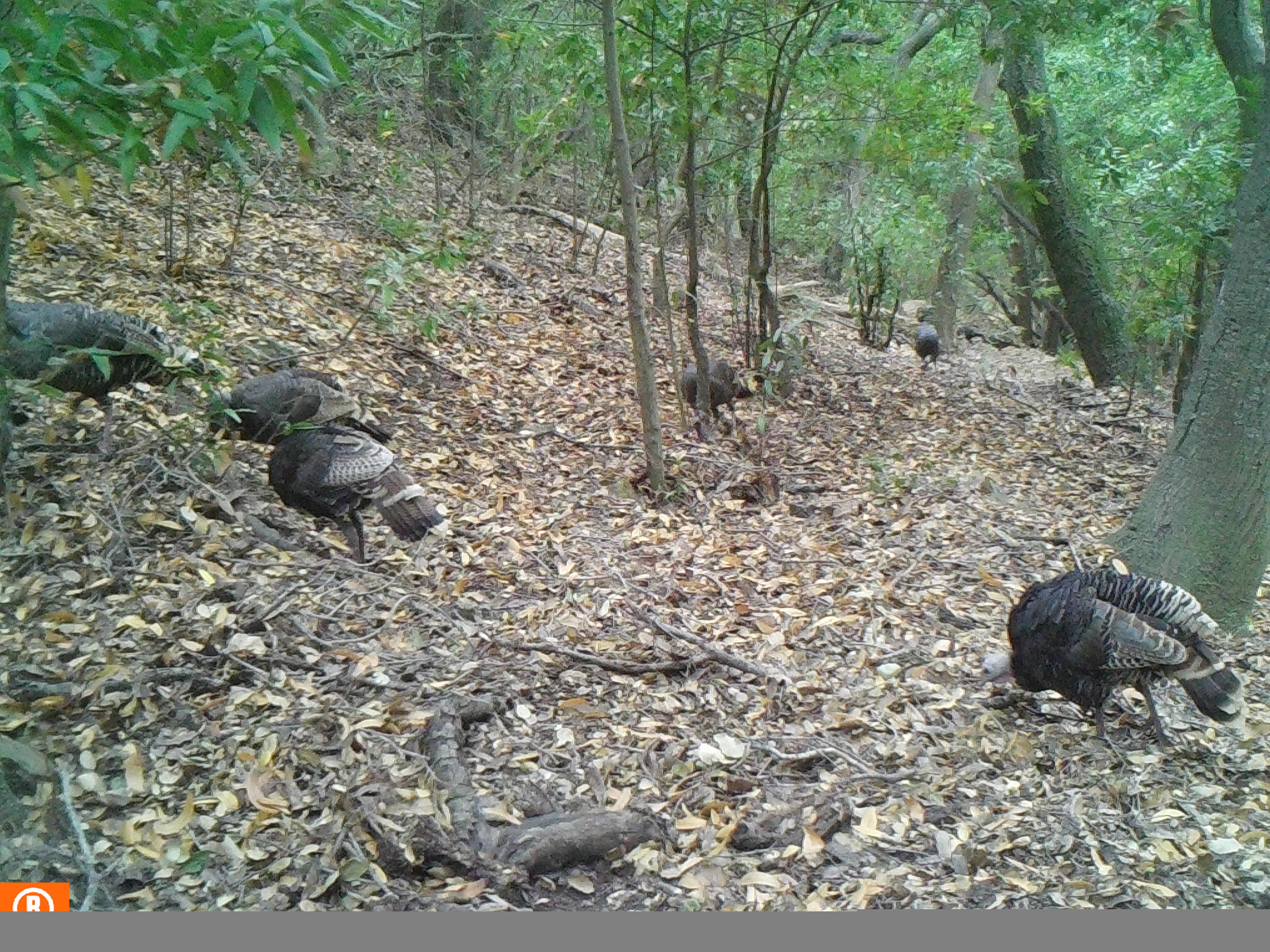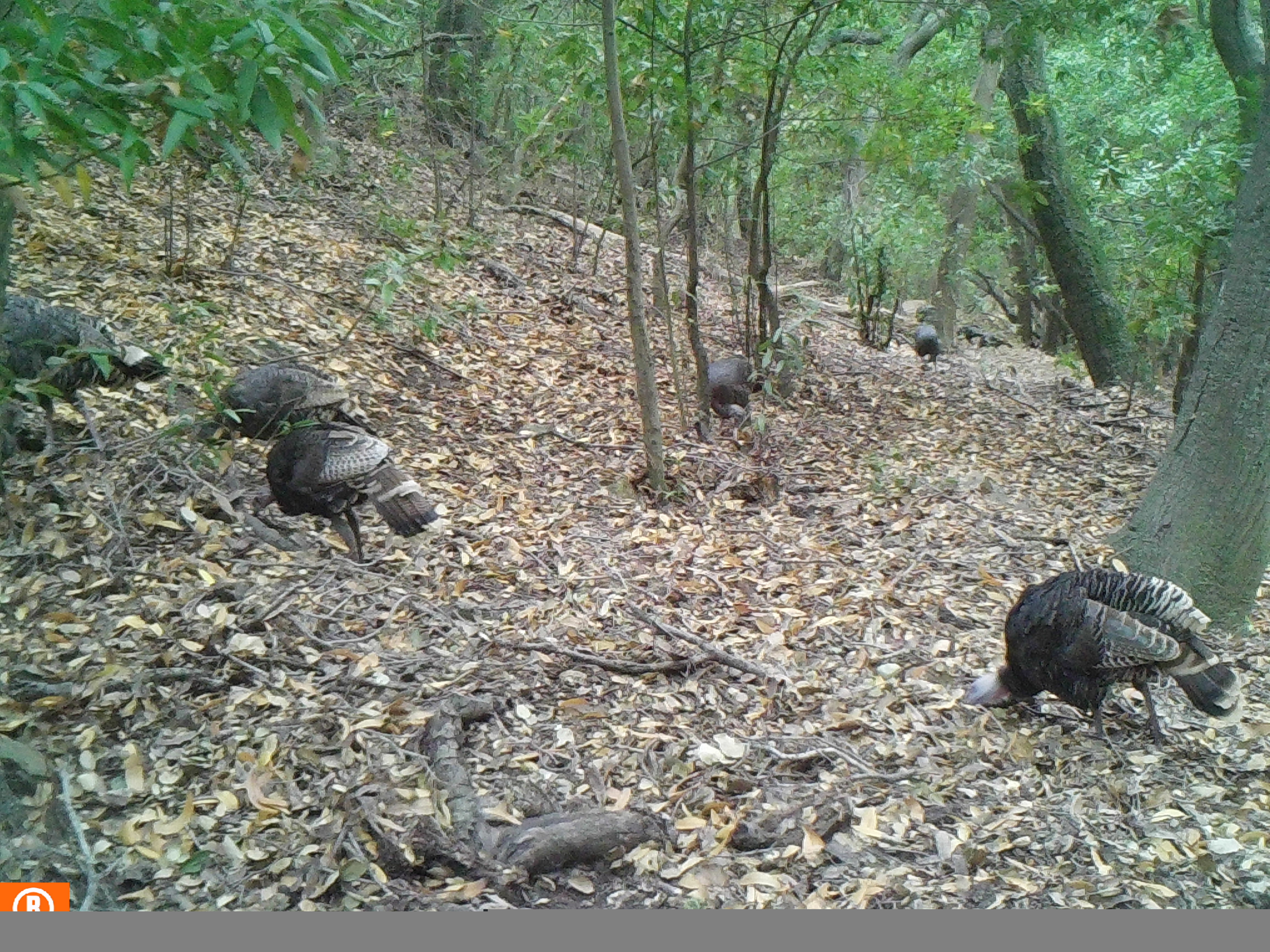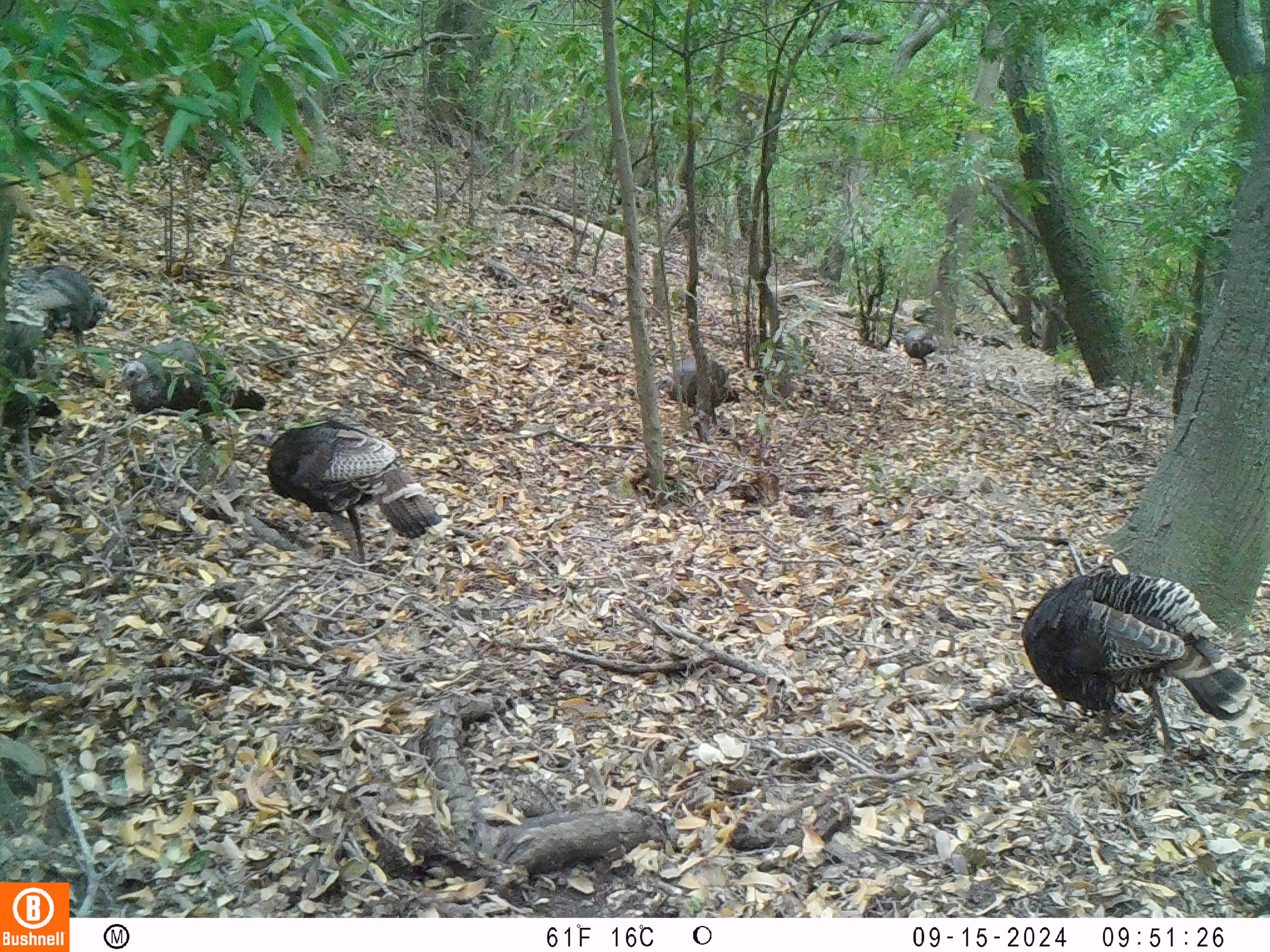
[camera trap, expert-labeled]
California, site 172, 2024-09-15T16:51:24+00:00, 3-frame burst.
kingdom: Animalia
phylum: Chordata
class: Aves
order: Galliformes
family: Phasianidae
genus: Meleagris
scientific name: Meleagris gallopavo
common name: turkey